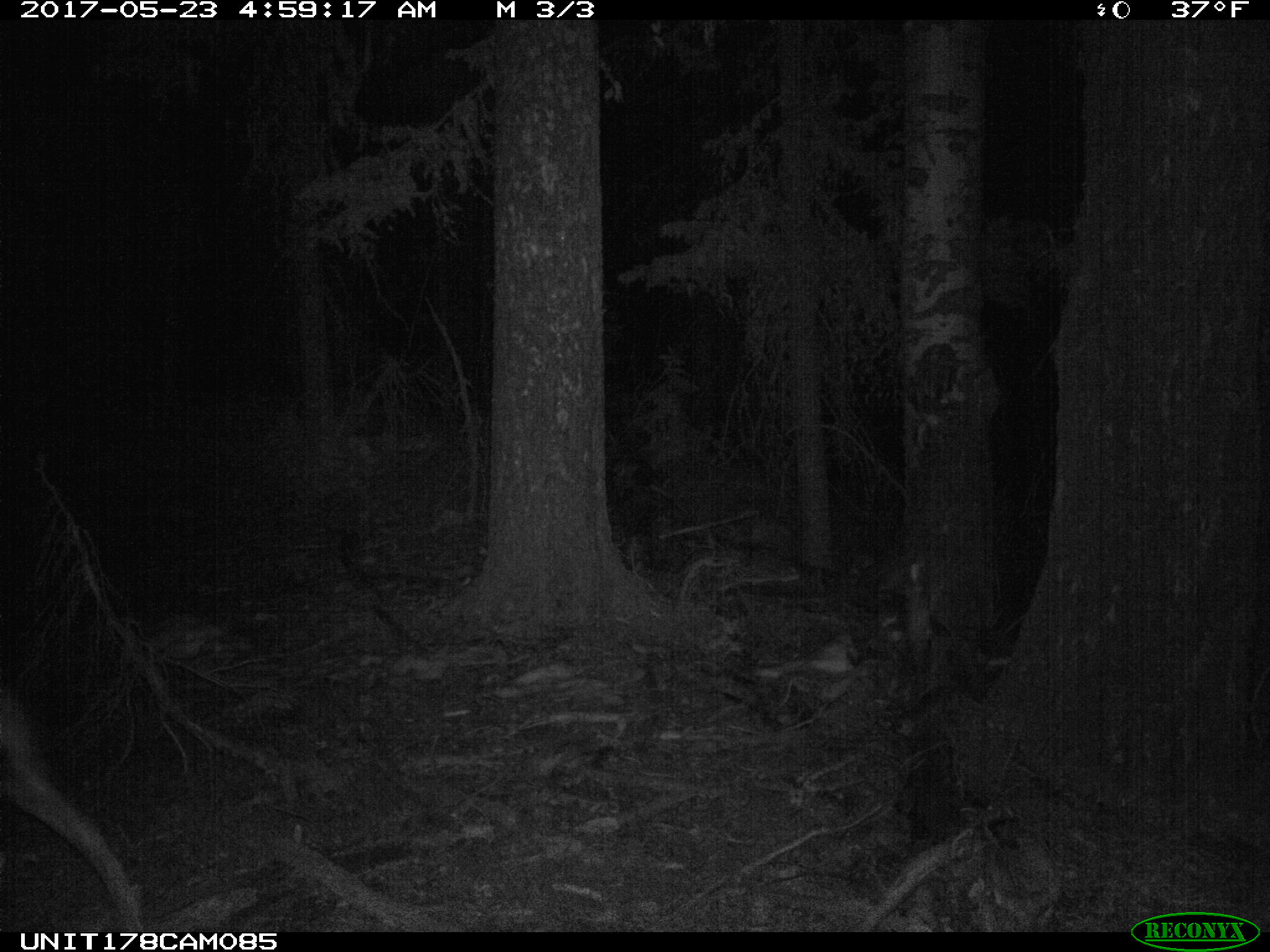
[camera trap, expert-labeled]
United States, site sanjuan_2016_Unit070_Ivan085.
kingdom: Animalia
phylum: Chordata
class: Mammalia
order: Artiodactyla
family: Cervidae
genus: Odocoileus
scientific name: Odocoileus hemionus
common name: mule deer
Odocoileus hemionus (mule deer).